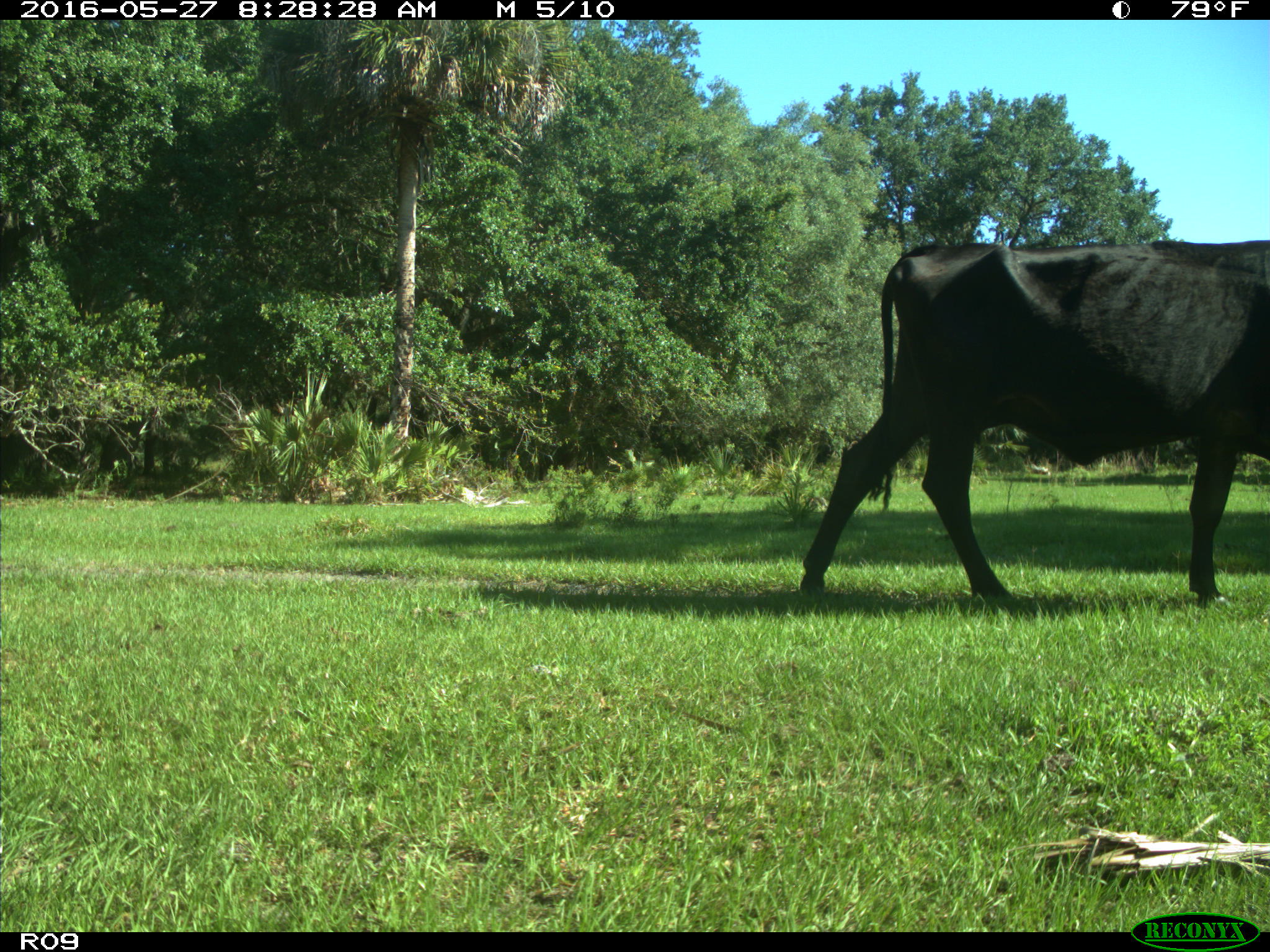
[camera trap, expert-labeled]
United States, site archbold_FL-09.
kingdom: Animalia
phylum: Chordata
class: Mammalia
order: Artiodactyla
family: Bovidae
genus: Bos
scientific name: Bos taurus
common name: domestic cow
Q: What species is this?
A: Bos taurus (domestic cow).